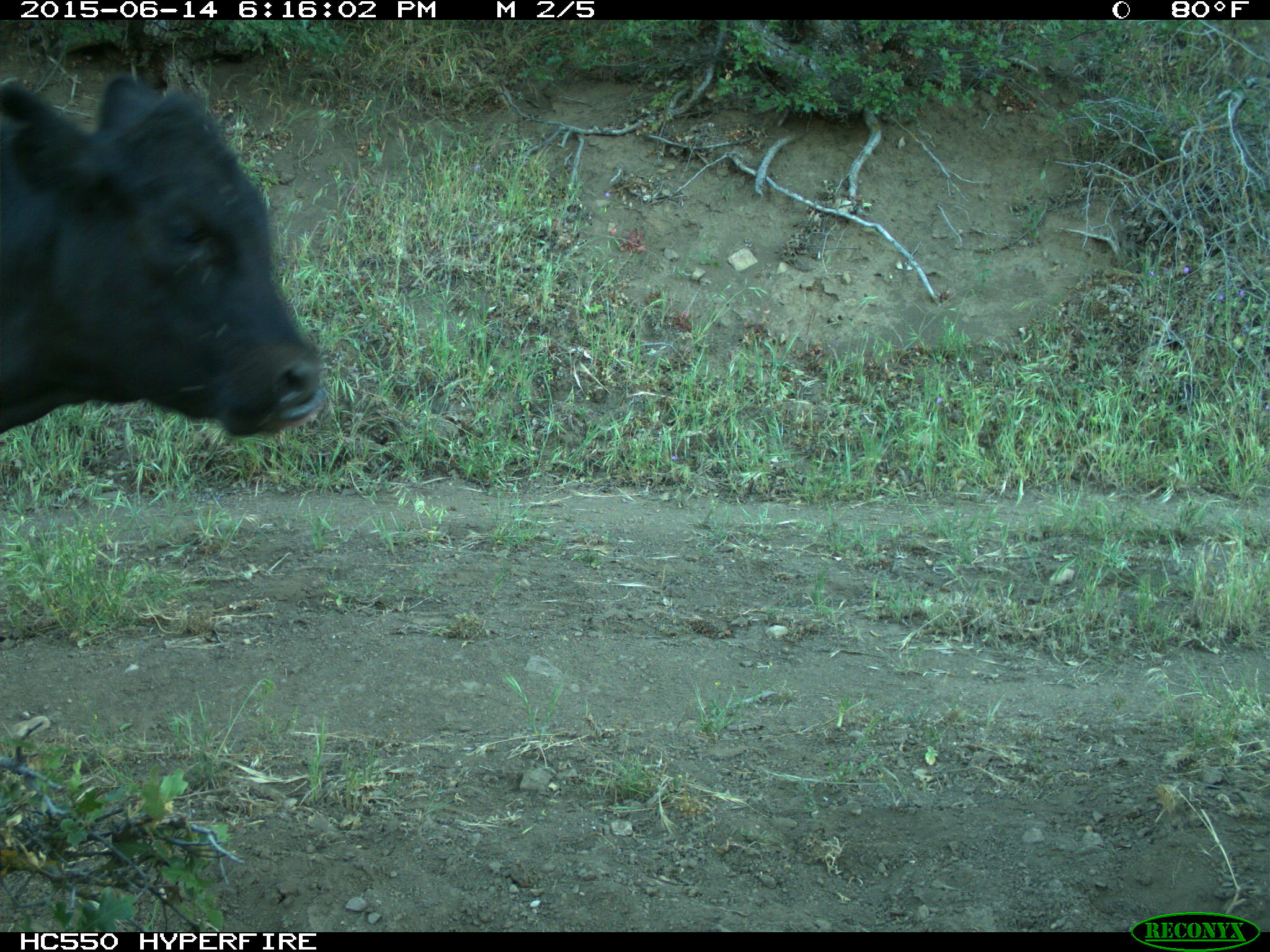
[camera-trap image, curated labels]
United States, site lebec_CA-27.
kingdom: Animalia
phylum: Chordata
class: Mammalia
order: Artiodactyla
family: Bovidae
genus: Bos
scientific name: Bos taurus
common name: domestic cow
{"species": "Bos taurus (domestic cow)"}